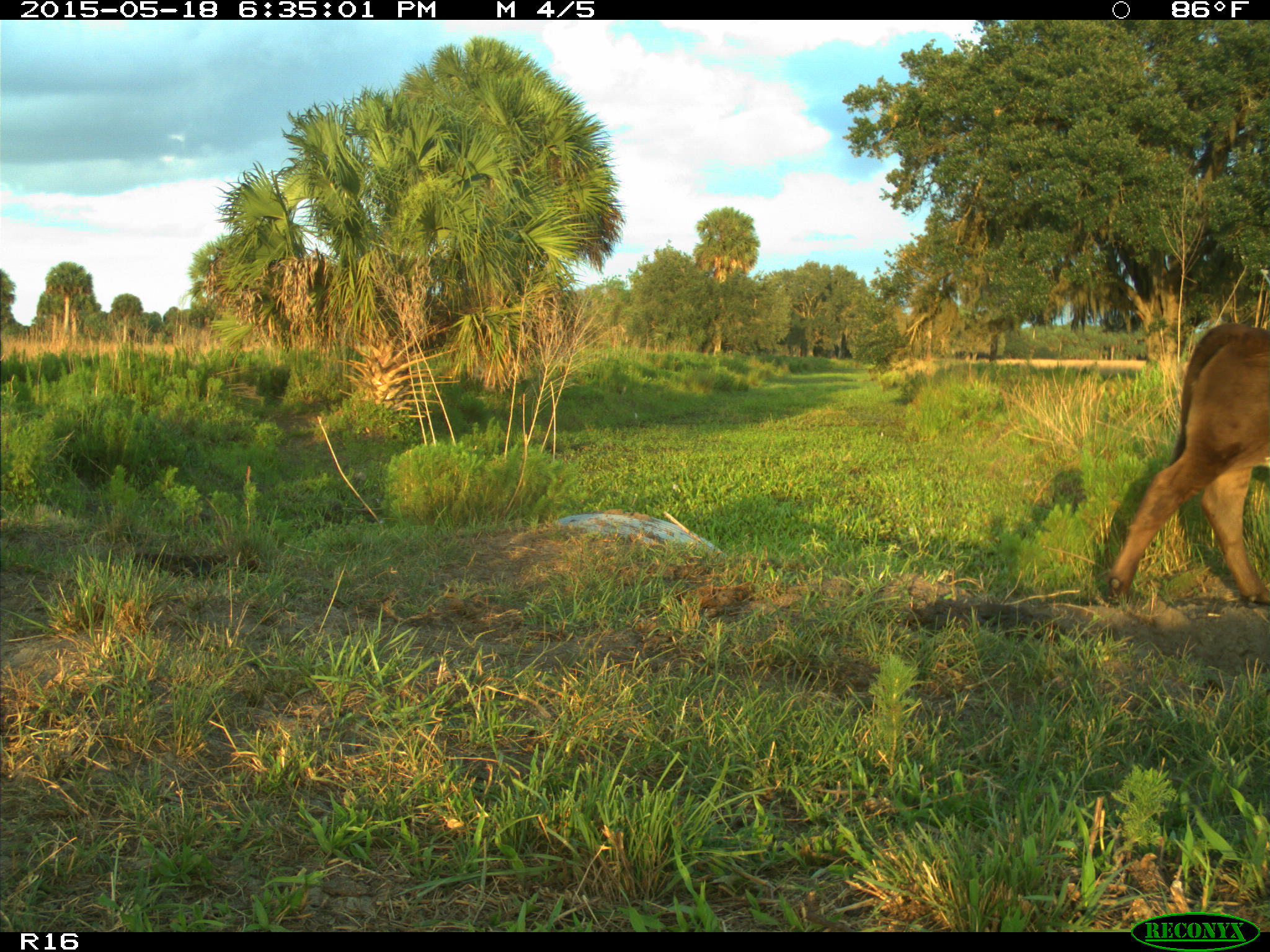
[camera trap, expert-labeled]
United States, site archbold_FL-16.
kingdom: Animalia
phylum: Chordata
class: Mammalia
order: Artiodactyla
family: Bovidae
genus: Bos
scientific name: Bos taurus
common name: domestic cow